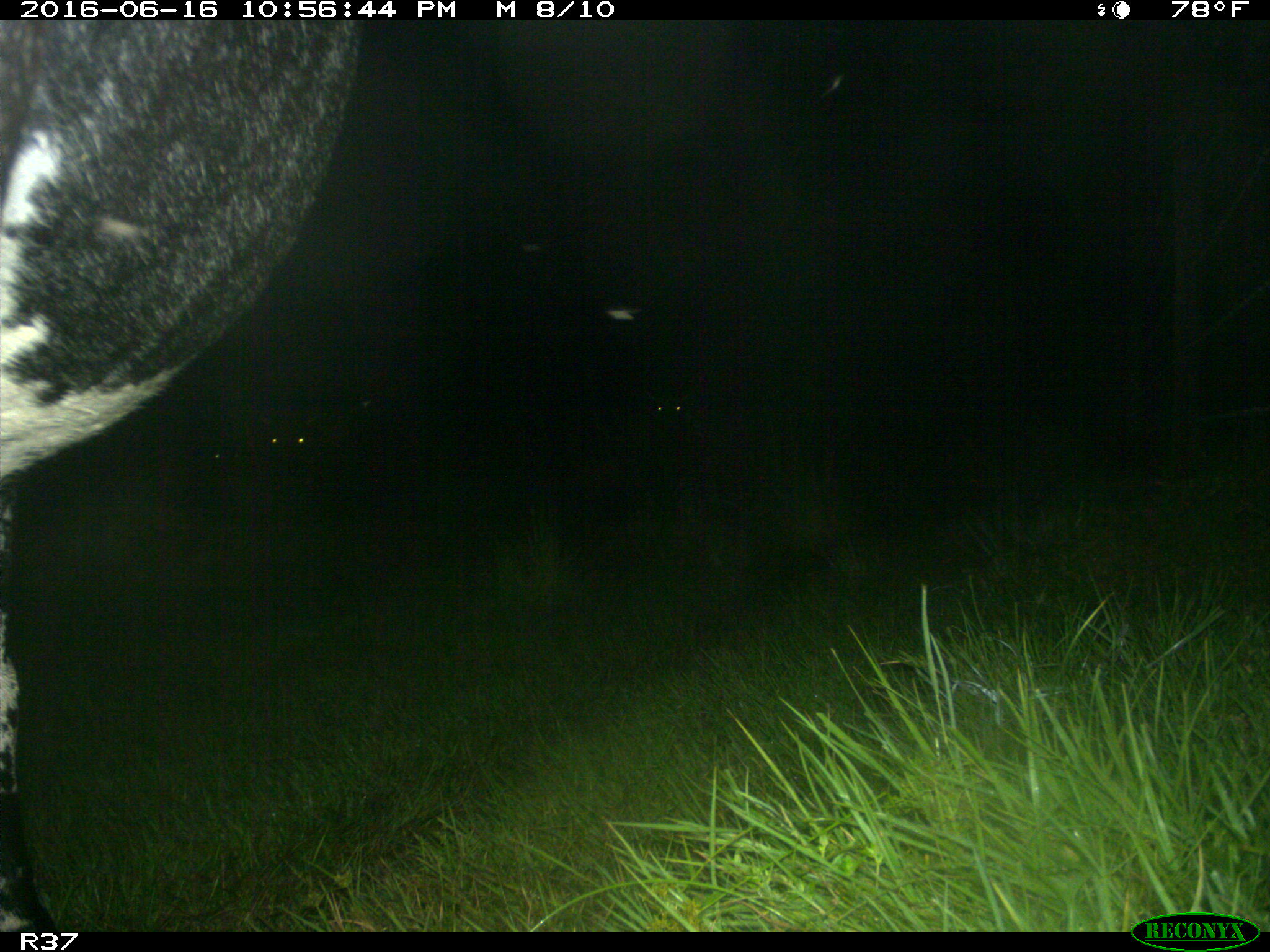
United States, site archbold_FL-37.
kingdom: Animalia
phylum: Chordata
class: Mammalia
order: Artiodactyla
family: Bovidae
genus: Bos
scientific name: Bos taurus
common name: domestic cow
Bos taurus (domestic cow).